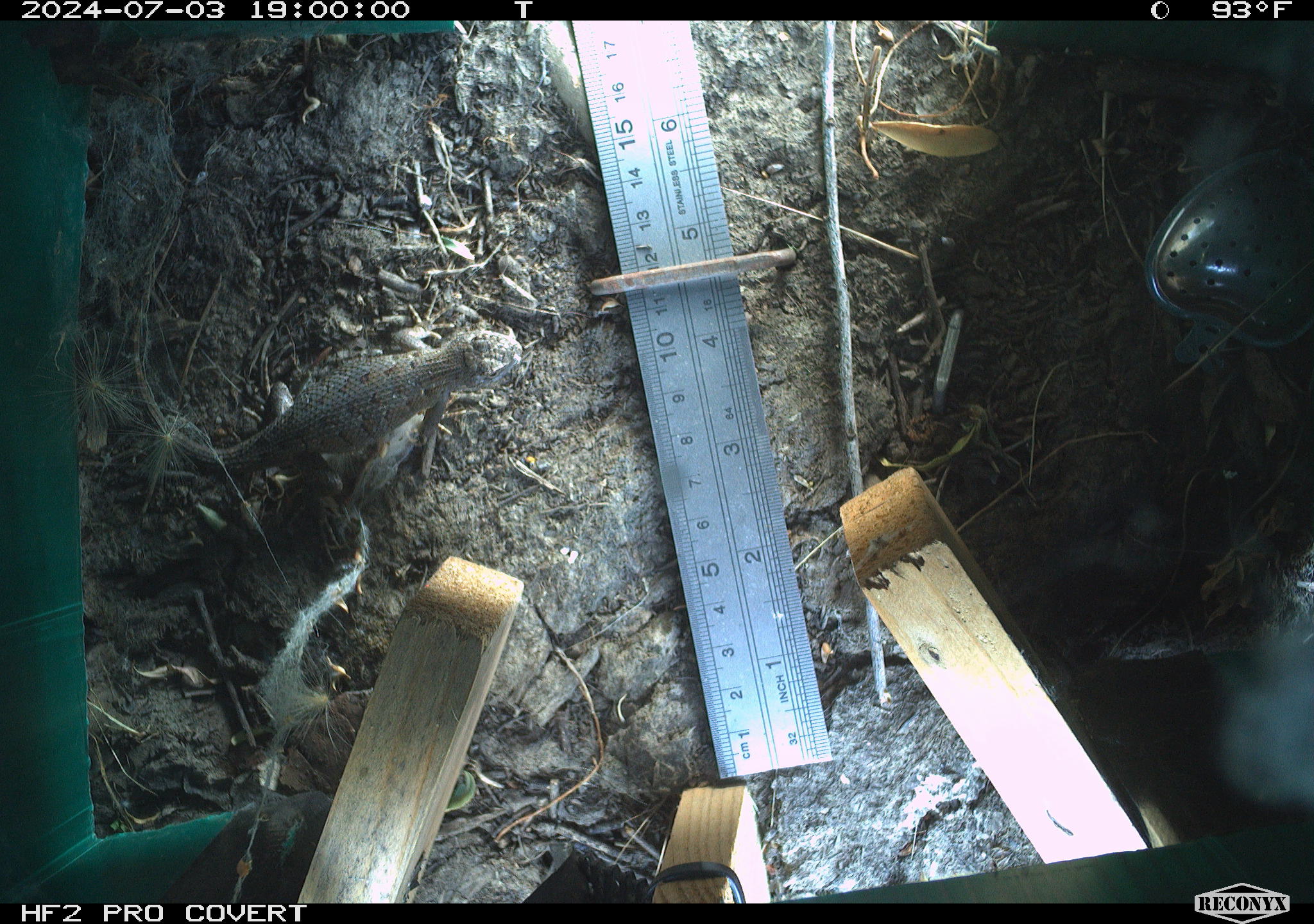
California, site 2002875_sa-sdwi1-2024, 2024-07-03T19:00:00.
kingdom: Animalia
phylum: Chordata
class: Reptilia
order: Squamata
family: Phrynosomatidae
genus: Sceloporus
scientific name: Sceloporus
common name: spiny lizards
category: sceloporus species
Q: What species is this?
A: Sceloporus species (spiny lizards) (Sceloporus).